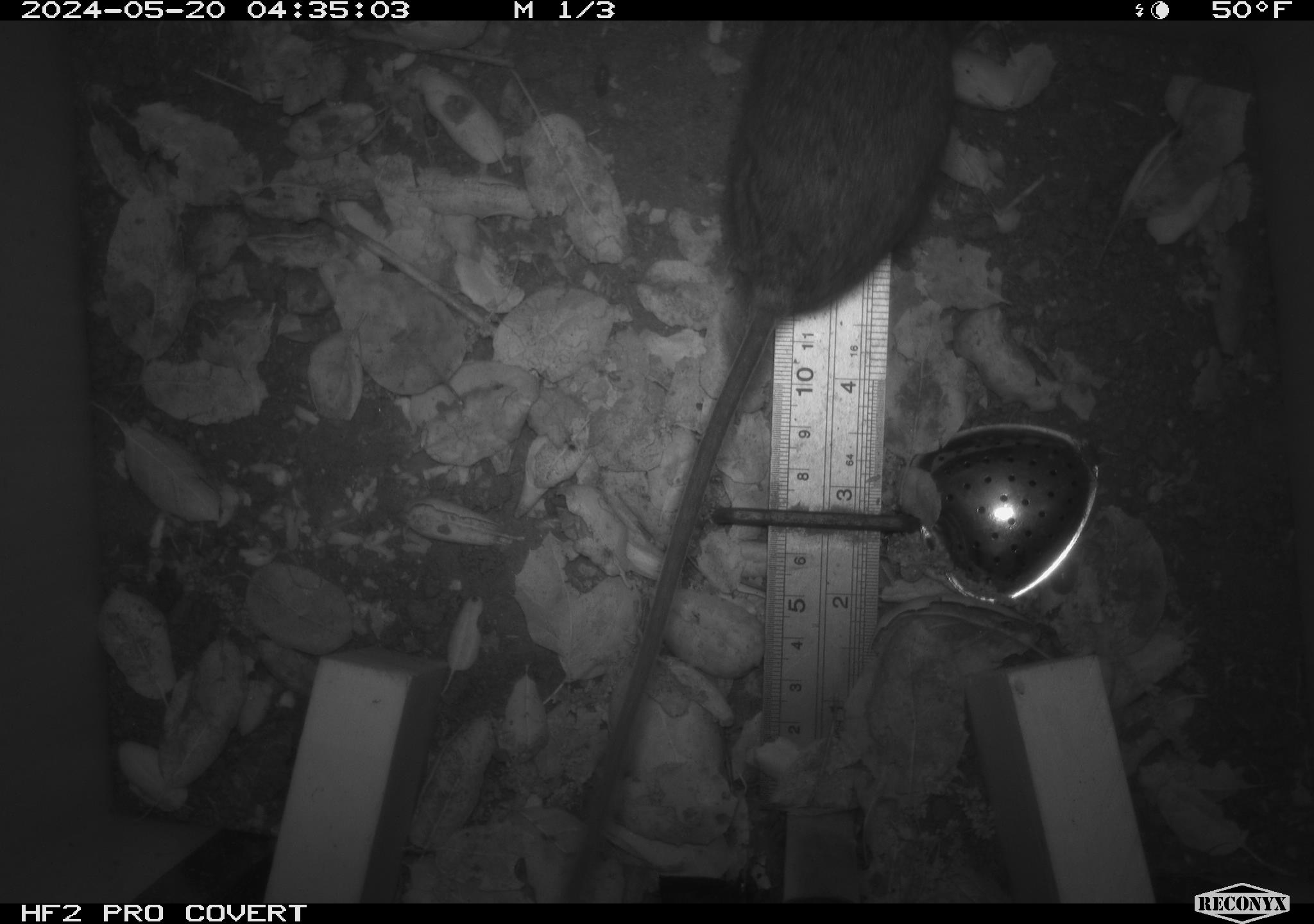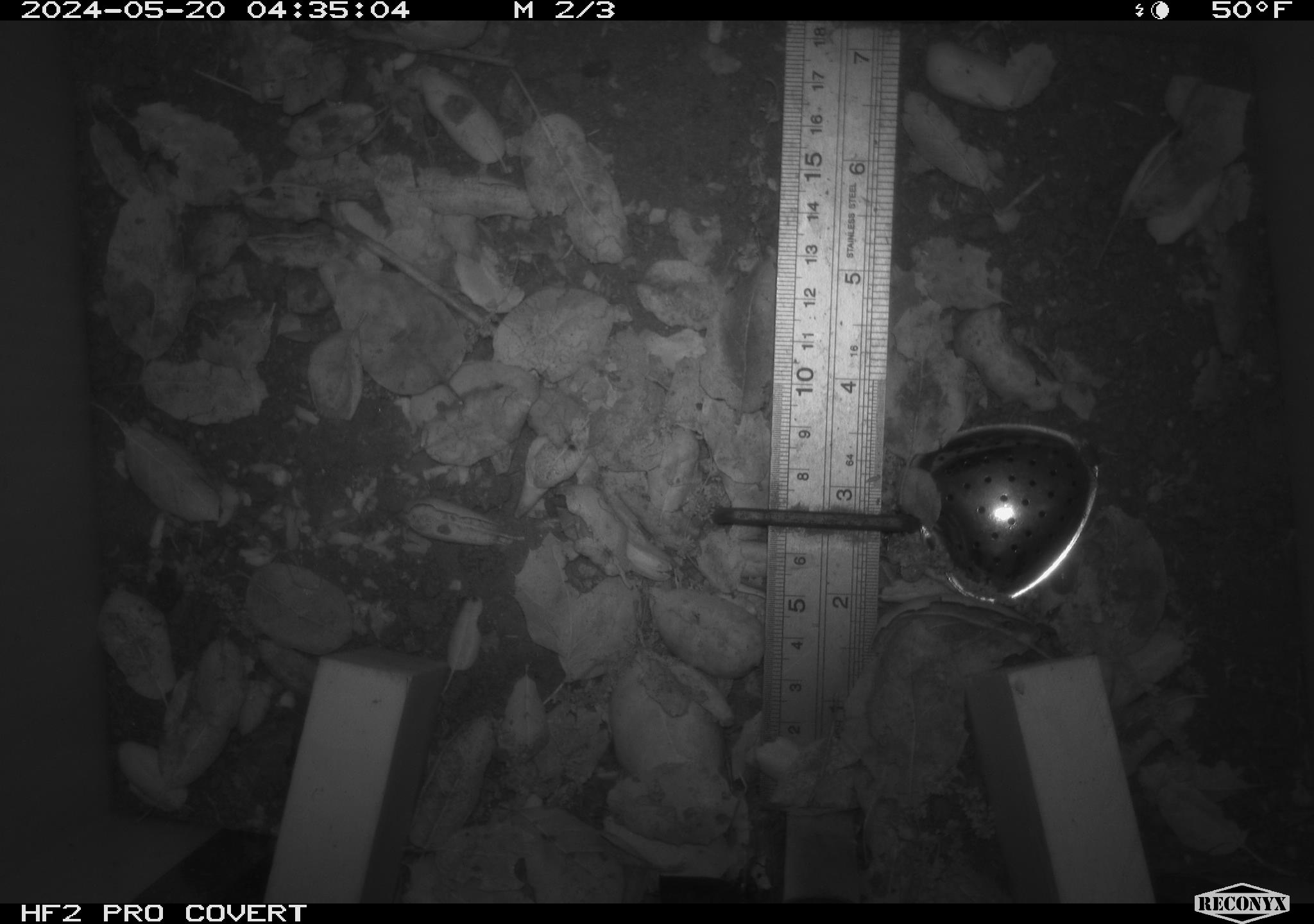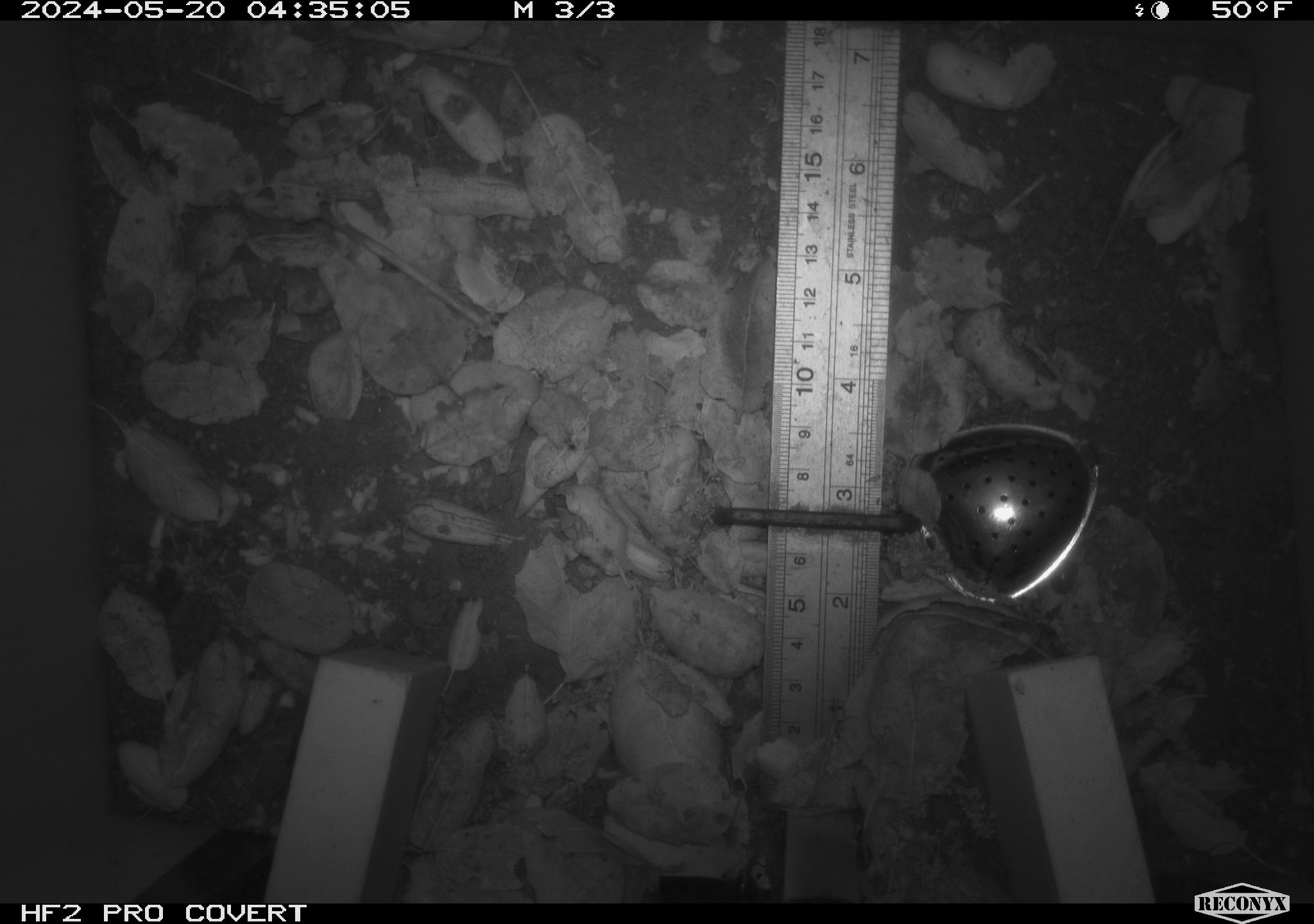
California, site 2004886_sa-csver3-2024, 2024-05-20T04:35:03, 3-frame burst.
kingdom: Animalia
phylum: Chordata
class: Mammalia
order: Rodentia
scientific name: Rodentia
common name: rodent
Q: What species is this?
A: Rodent (Rodentia).